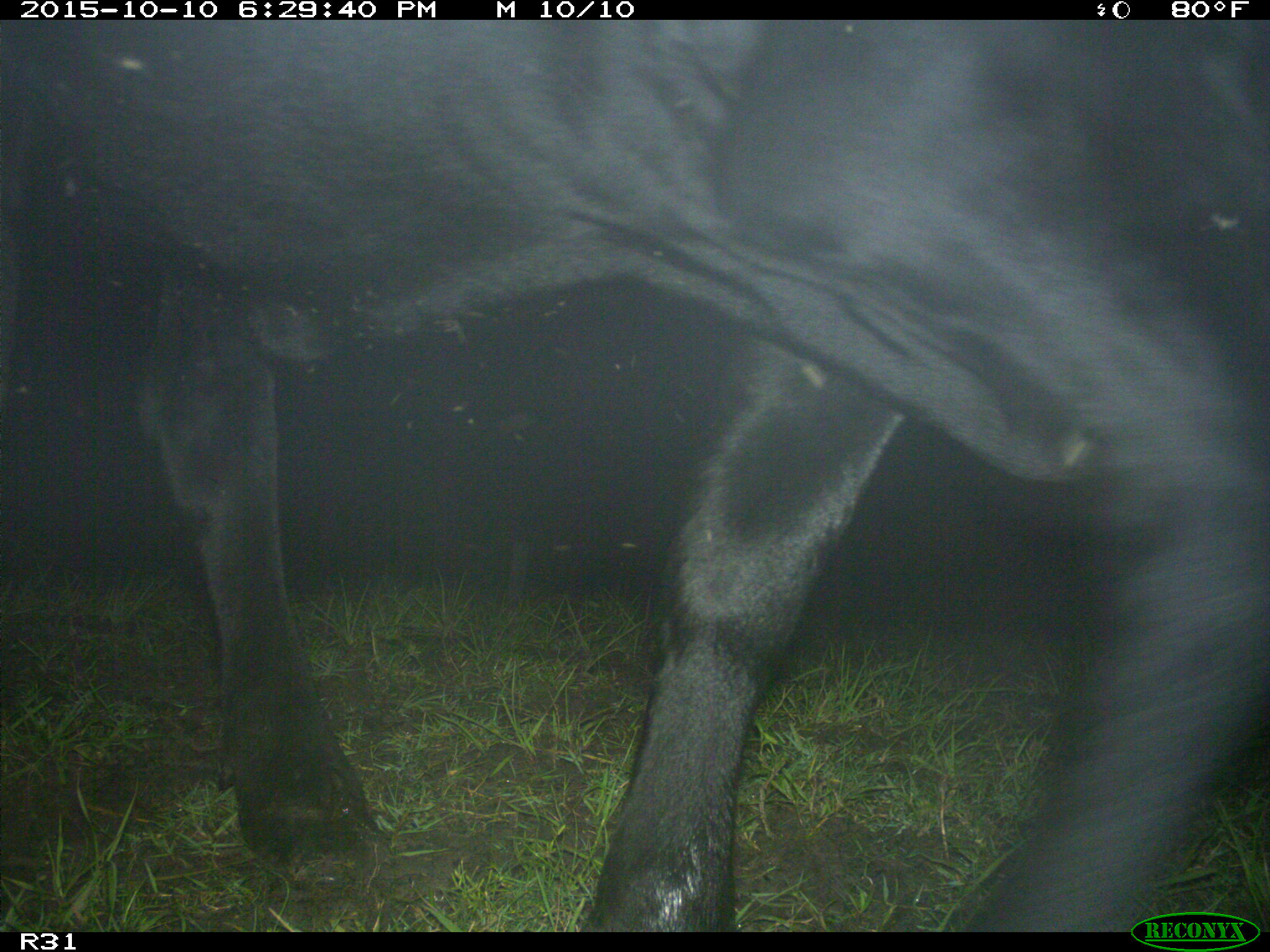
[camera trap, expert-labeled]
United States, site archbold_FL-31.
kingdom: Animalia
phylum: Chordata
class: Mammalia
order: Artiodactyla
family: Bovidae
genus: Bos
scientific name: Bos taurus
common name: domestic cow